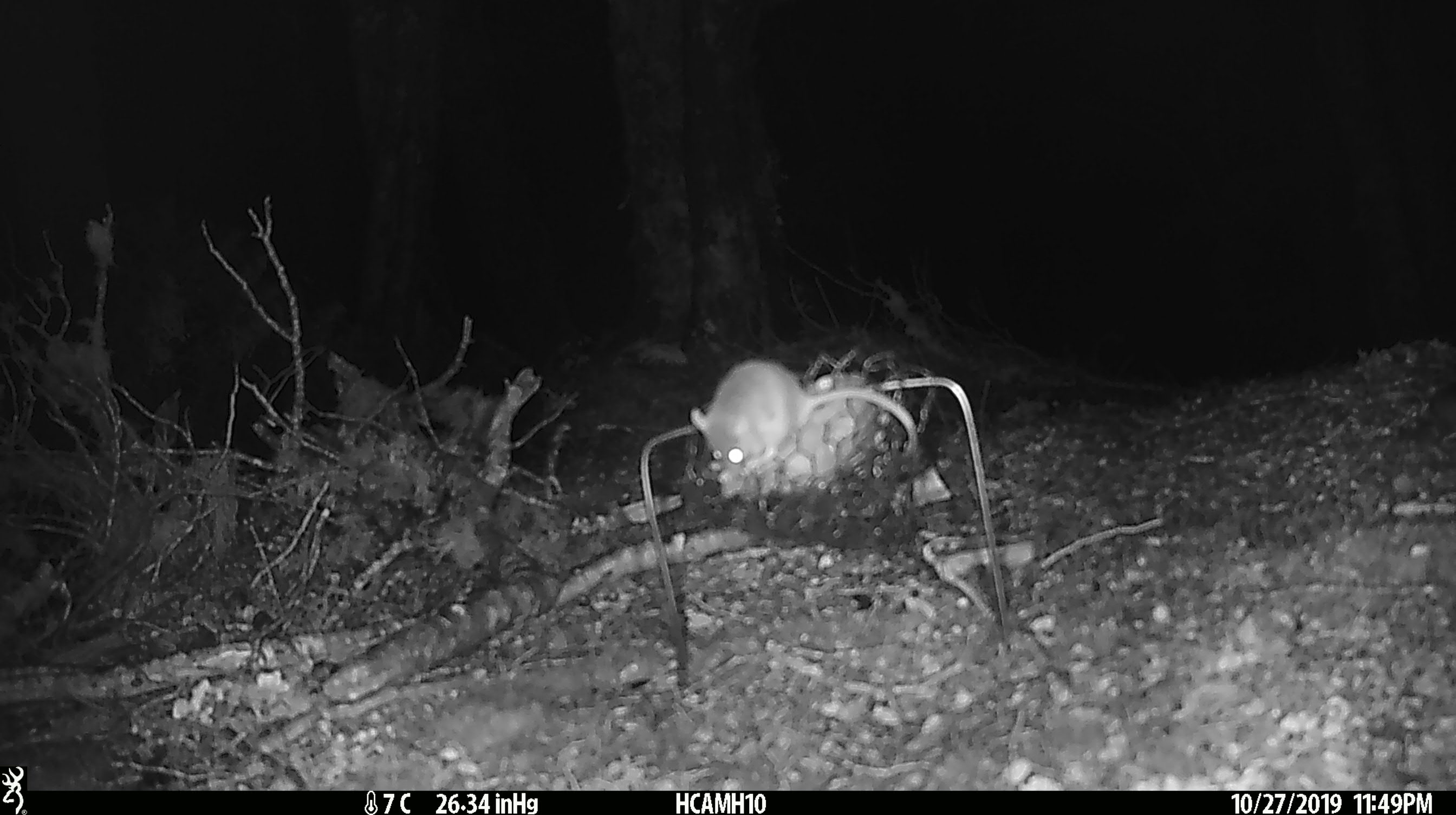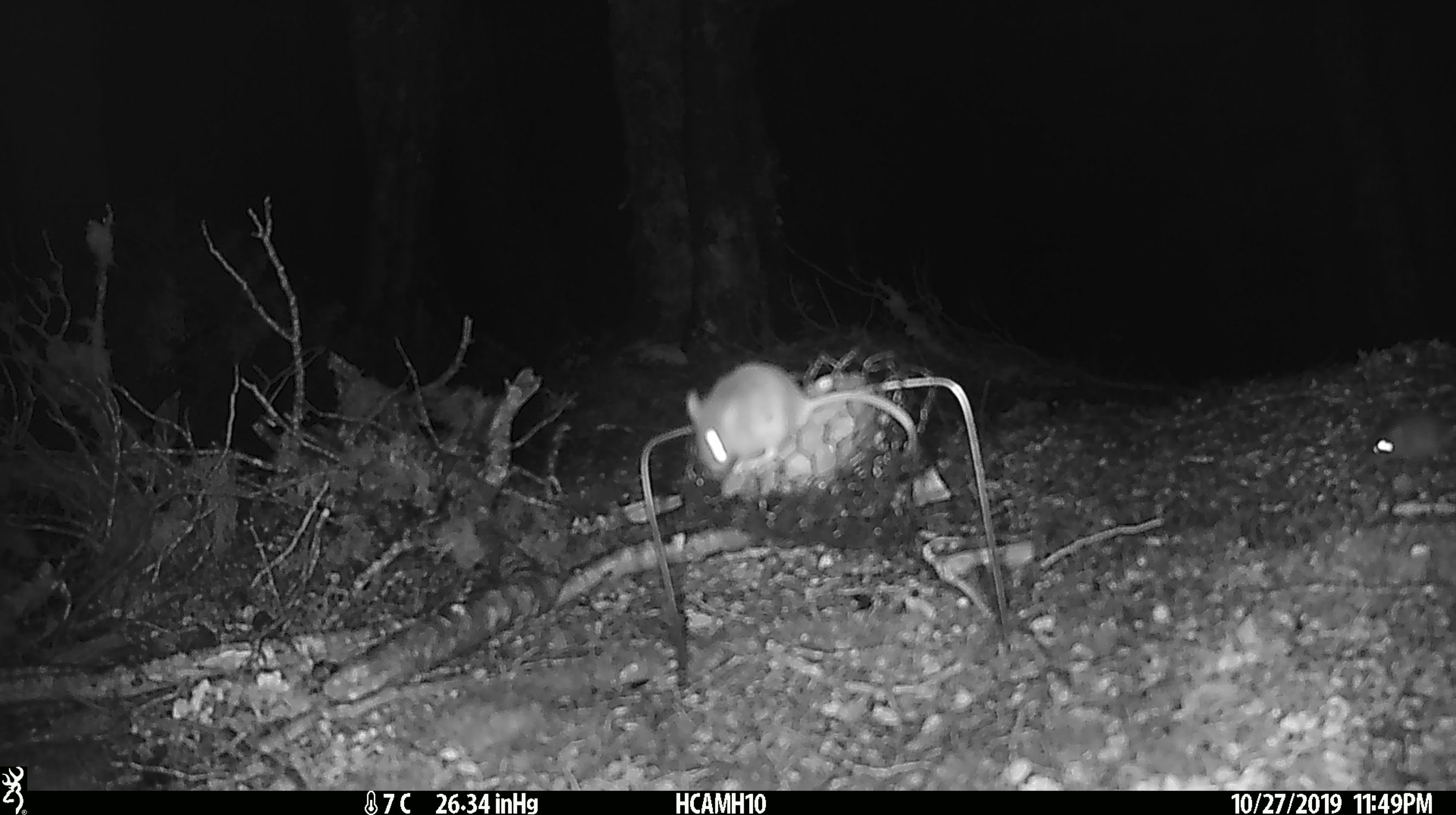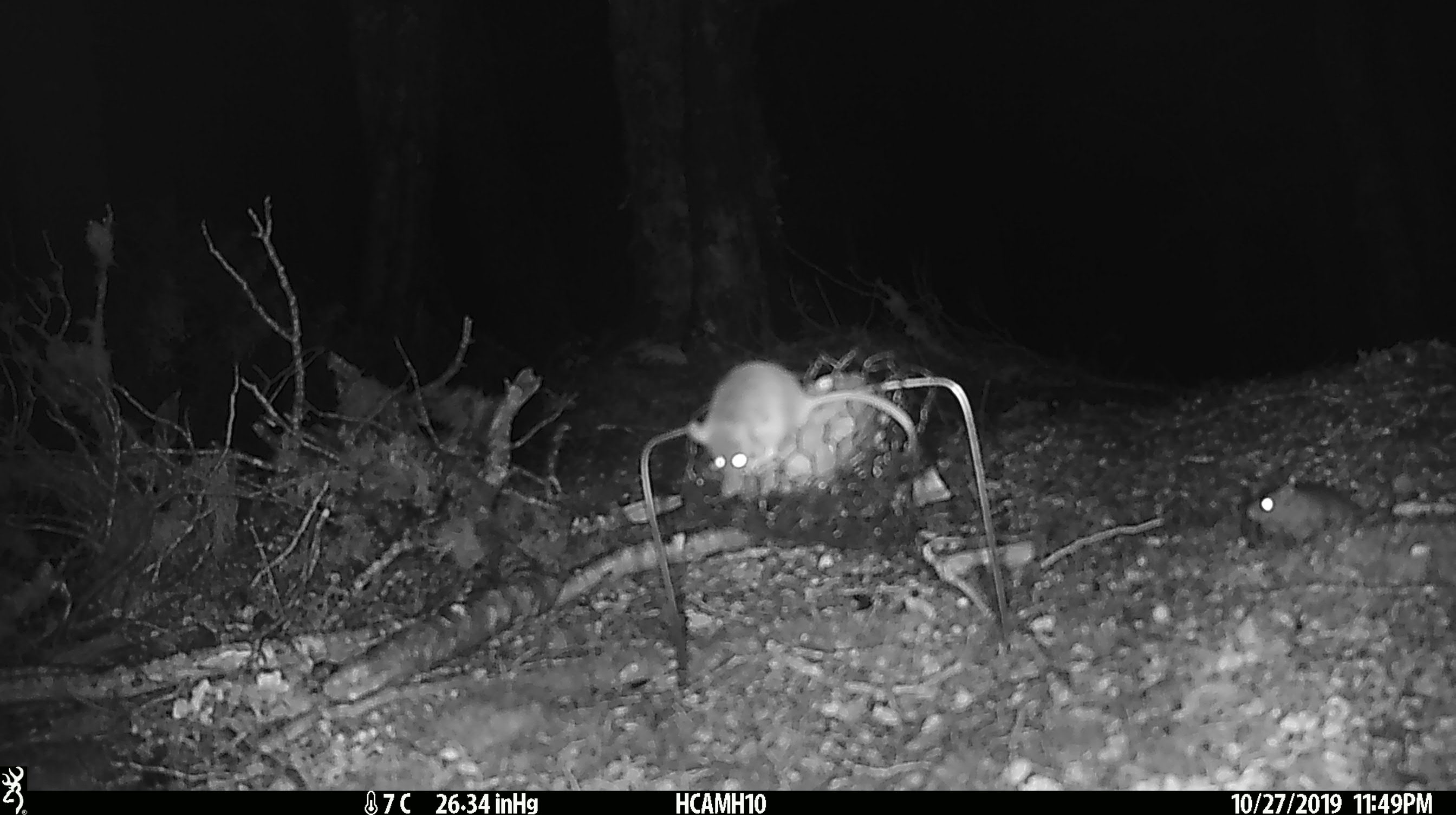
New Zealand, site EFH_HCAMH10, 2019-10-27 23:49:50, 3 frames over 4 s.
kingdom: Animalia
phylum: Chordata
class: Mammalia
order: Rodentia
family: Muridae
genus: Mus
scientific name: Mus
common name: mouse